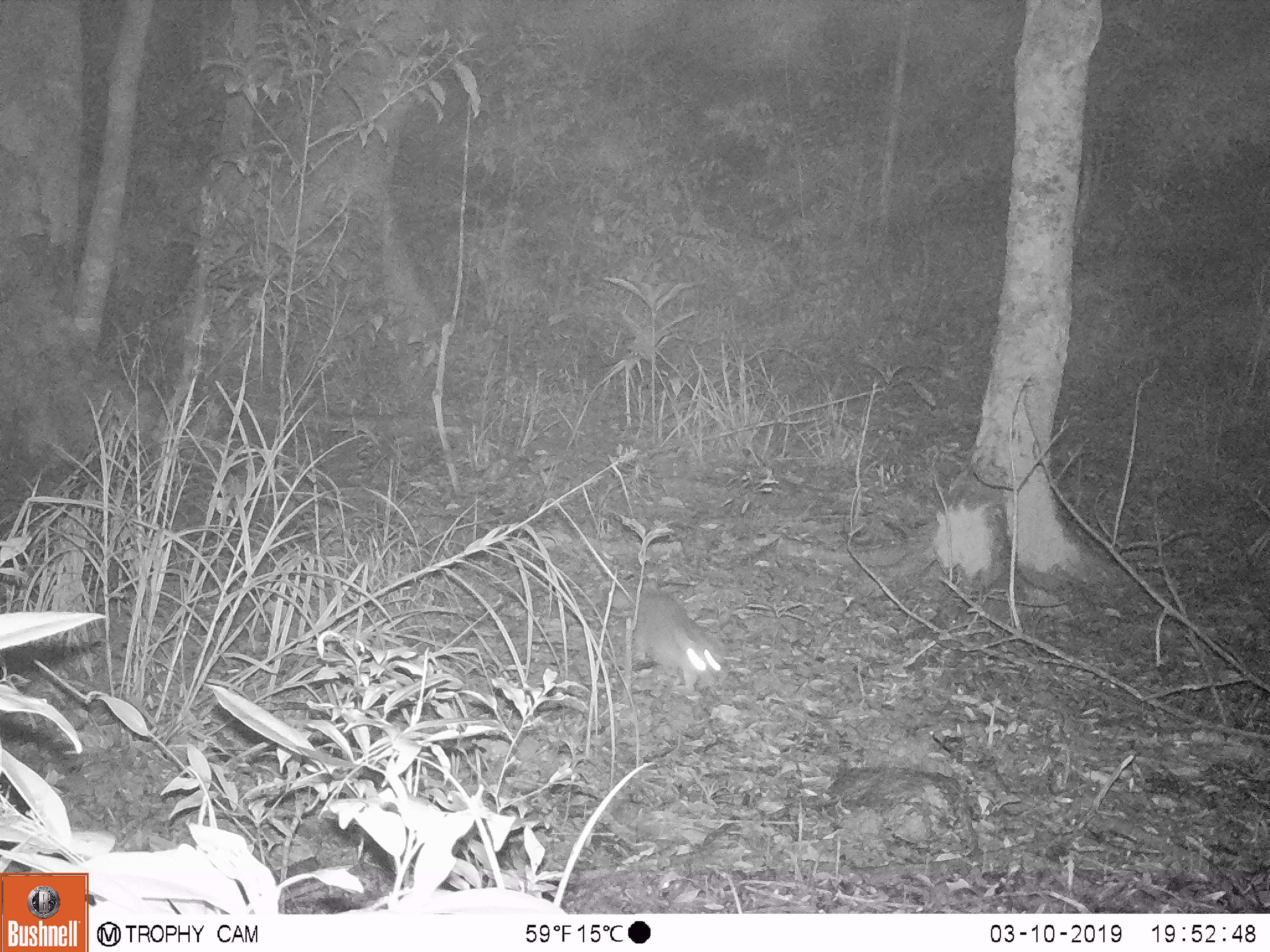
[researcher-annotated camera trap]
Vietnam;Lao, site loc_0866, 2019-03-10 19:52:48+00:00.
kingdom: Animalia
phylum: Chordata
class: Mammalia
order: Carnivora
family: Mustelidae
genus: Melogale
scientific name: Melogale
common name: ferret badger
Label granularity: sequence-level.